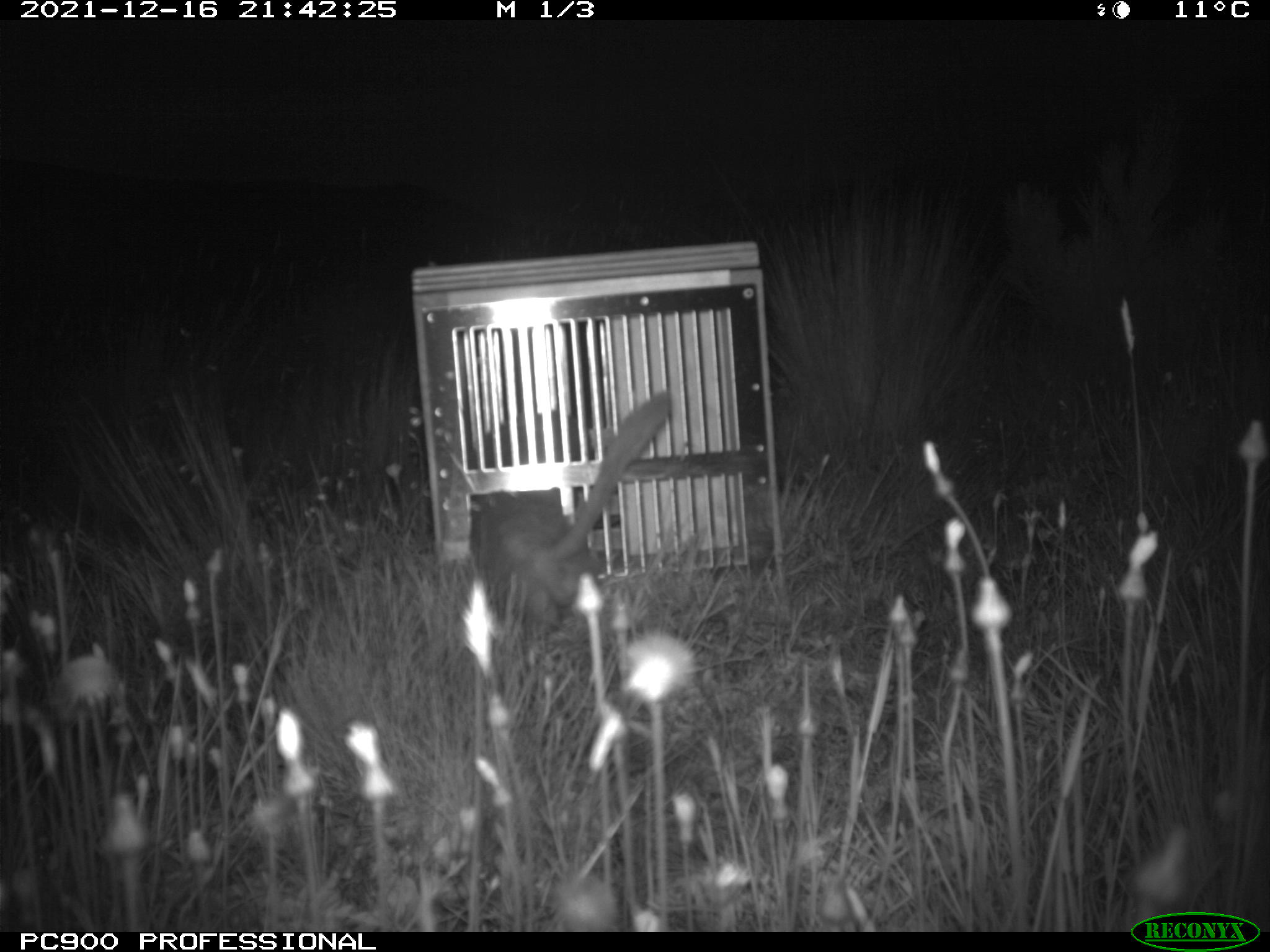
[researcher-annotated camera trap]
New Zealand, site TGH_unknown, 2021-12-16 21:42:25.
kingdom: Animalia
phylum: Chordata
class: Mammalia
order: Carnivora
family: Mustelidae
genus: Mustela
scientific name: Mustela furo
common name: ferret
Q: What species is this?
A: Ferret (Mustela furo).